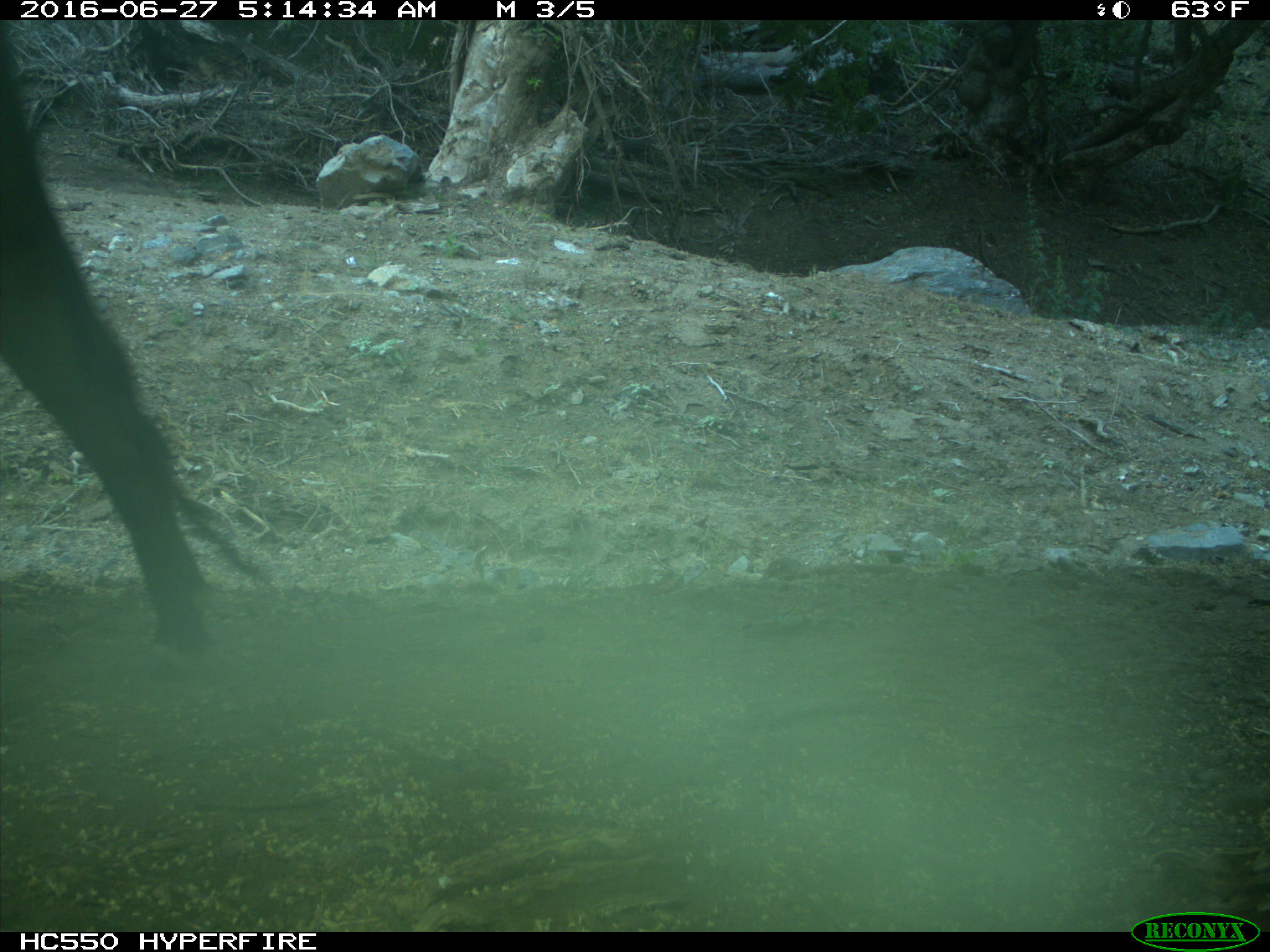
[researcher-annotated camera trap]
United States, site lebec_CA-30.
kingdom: Animalia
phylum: Chordata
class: Mammalia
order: Artiodactyla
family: Bovidae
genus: Bos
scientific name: Bos taurus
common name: domestic cow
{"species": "Bos taurus (domestic cow)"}